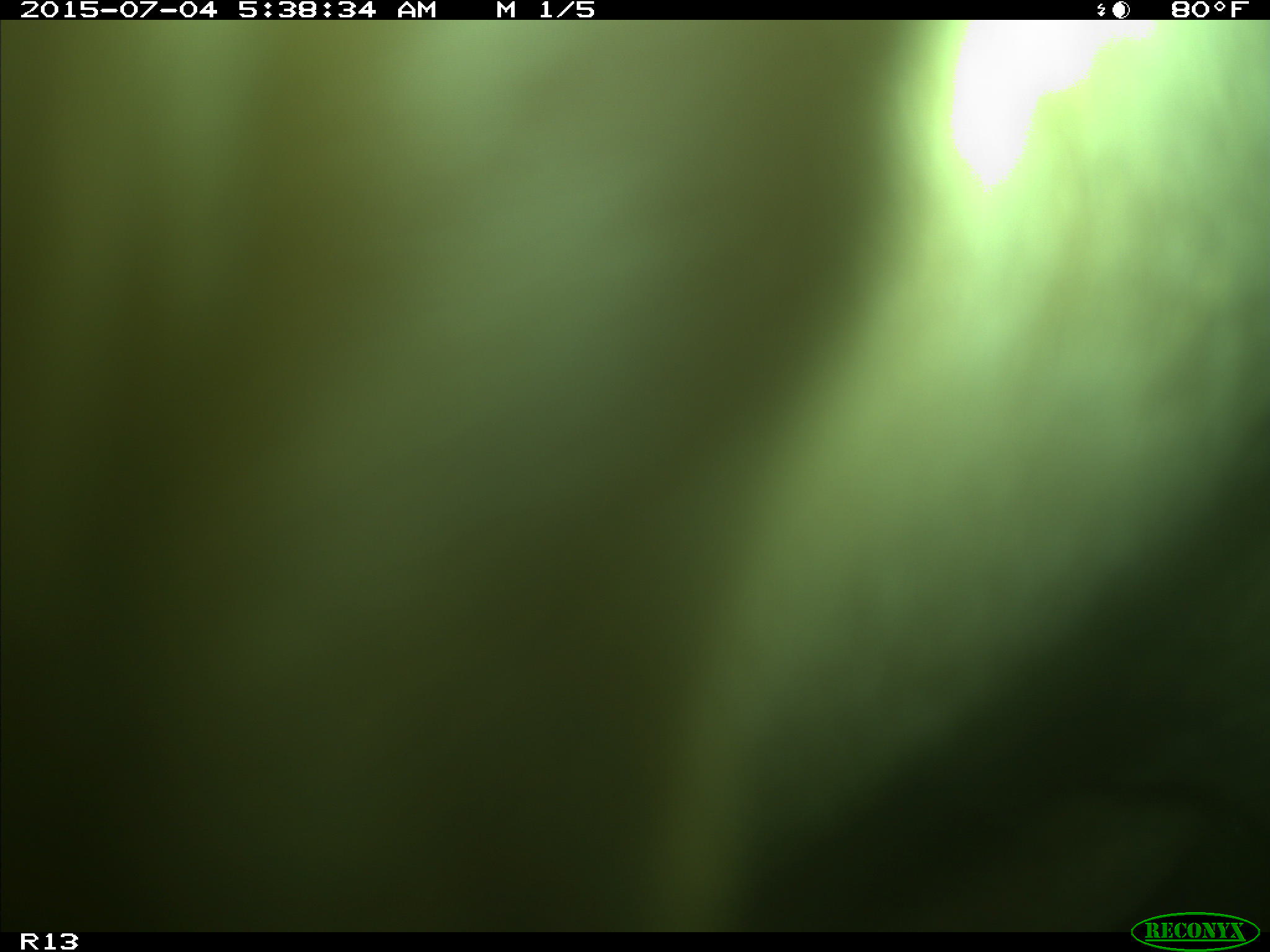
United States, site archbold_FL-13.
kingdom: Animalia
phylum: Chordata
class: Mammalia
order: Artiodactyla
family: Bovidae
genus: Bos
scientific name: Bos taurus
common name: domestic cow